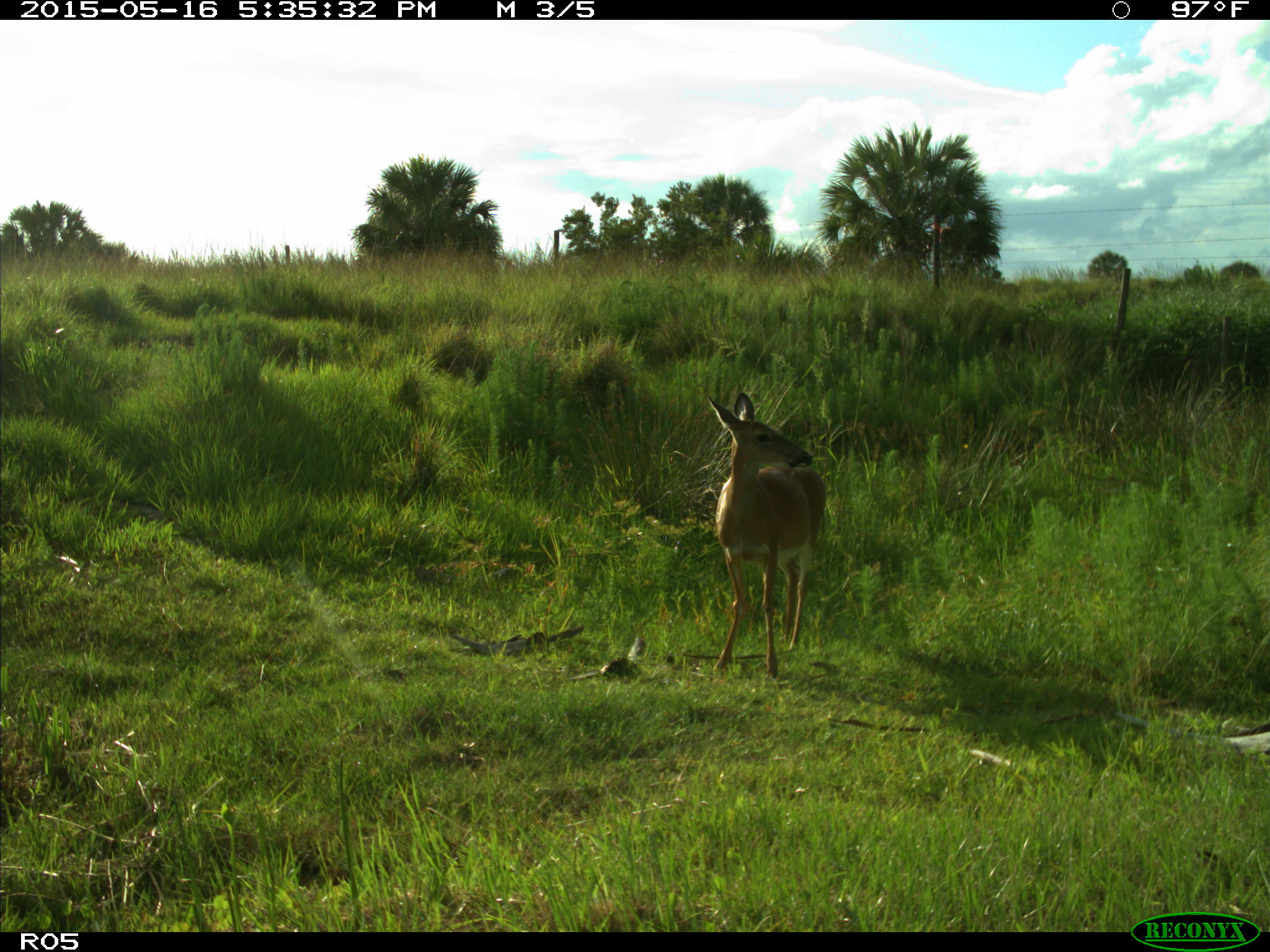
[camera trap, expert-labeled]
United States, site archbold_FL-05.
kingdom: Animalia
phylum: Chordata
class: Mammalia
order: Artiodactyla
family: Cervidae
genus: Odocoileus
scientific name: Odocoileus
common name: deer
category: unidentified deer